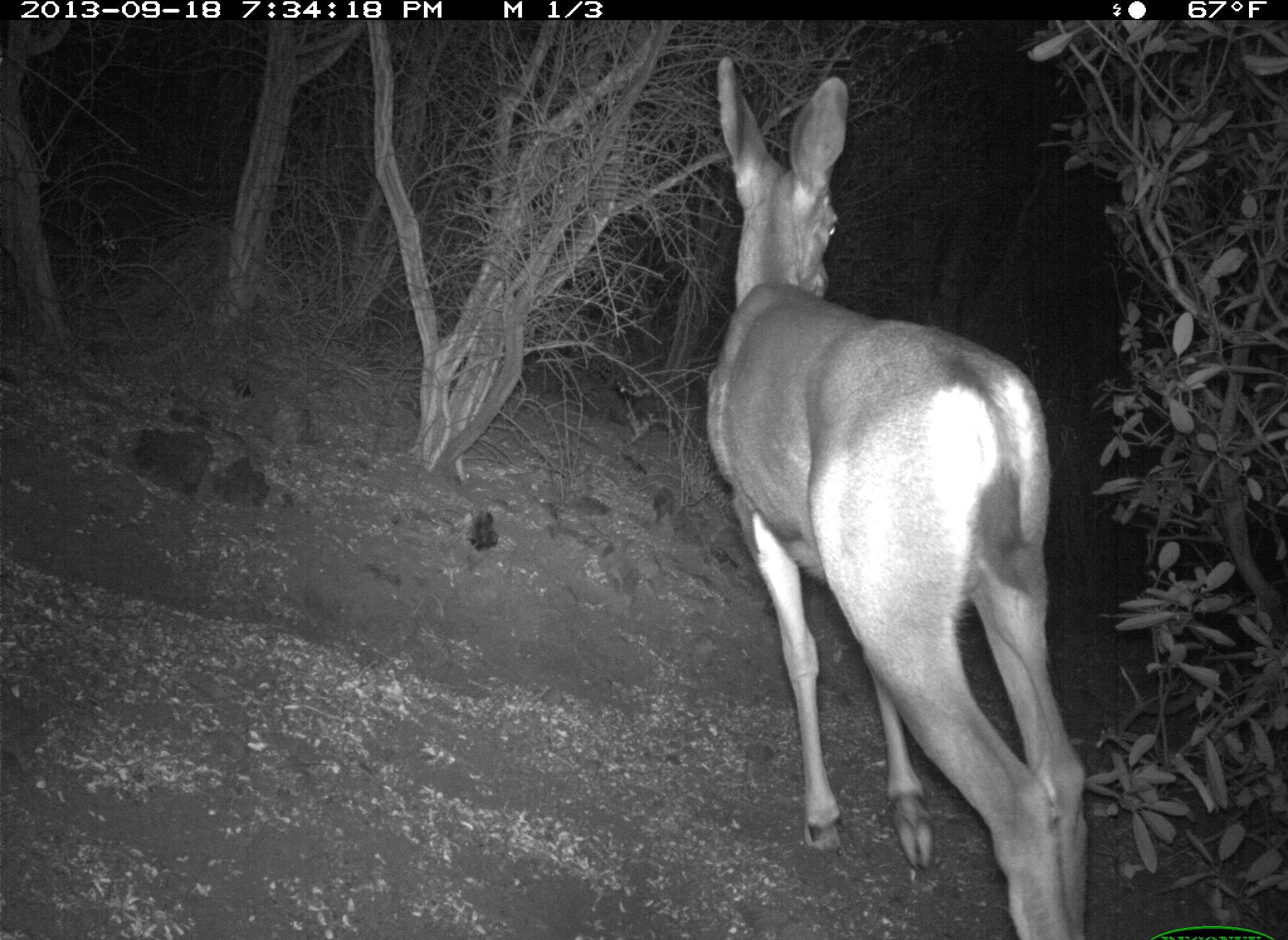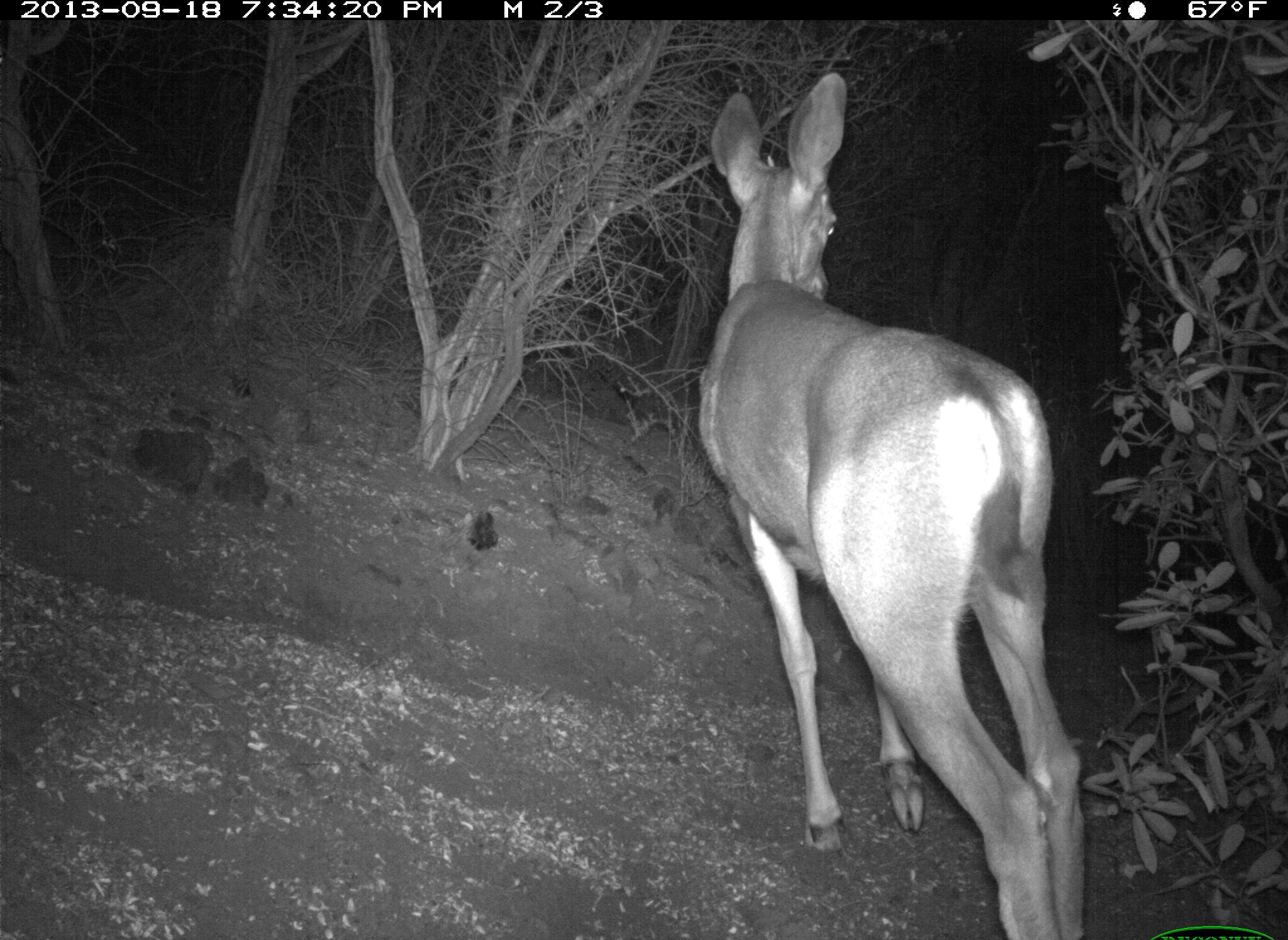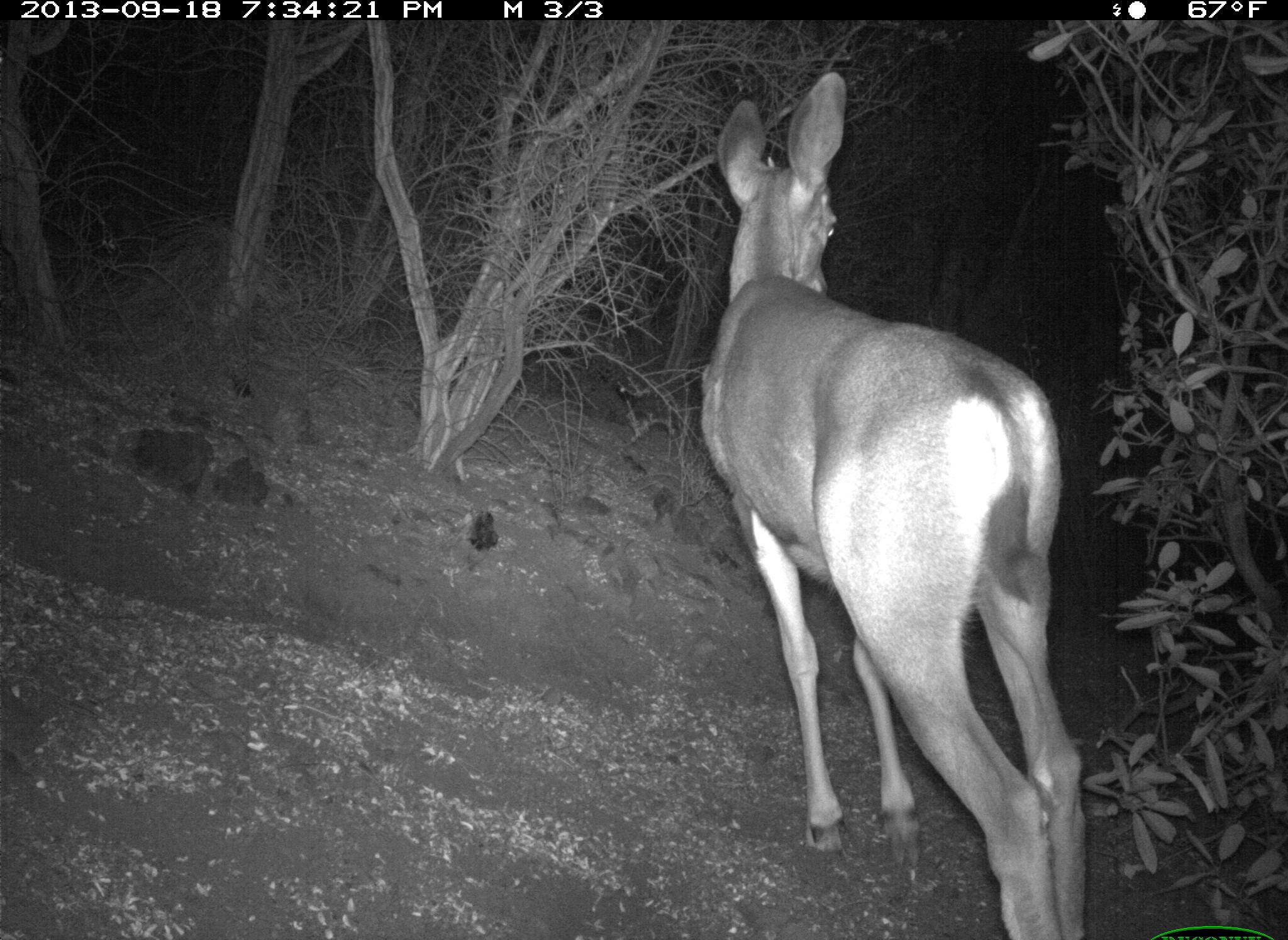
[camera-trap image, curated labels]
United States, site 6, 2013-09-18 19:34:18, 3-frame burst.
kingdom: Animalia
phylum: Chordata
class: Mammalia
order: Artiodactyla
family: Cervidae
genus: Odocoileus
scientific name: Odocoileus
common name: deer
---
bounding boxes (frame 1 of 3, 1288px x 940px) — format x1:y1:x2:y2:
deer: 706:56:1090:938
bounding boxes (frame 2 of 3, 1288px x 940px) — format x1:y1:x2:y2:
deer: 697:71:1090:937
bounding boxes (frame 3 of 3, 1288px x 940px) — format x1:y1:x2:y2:
deer: 700:75:1089:938